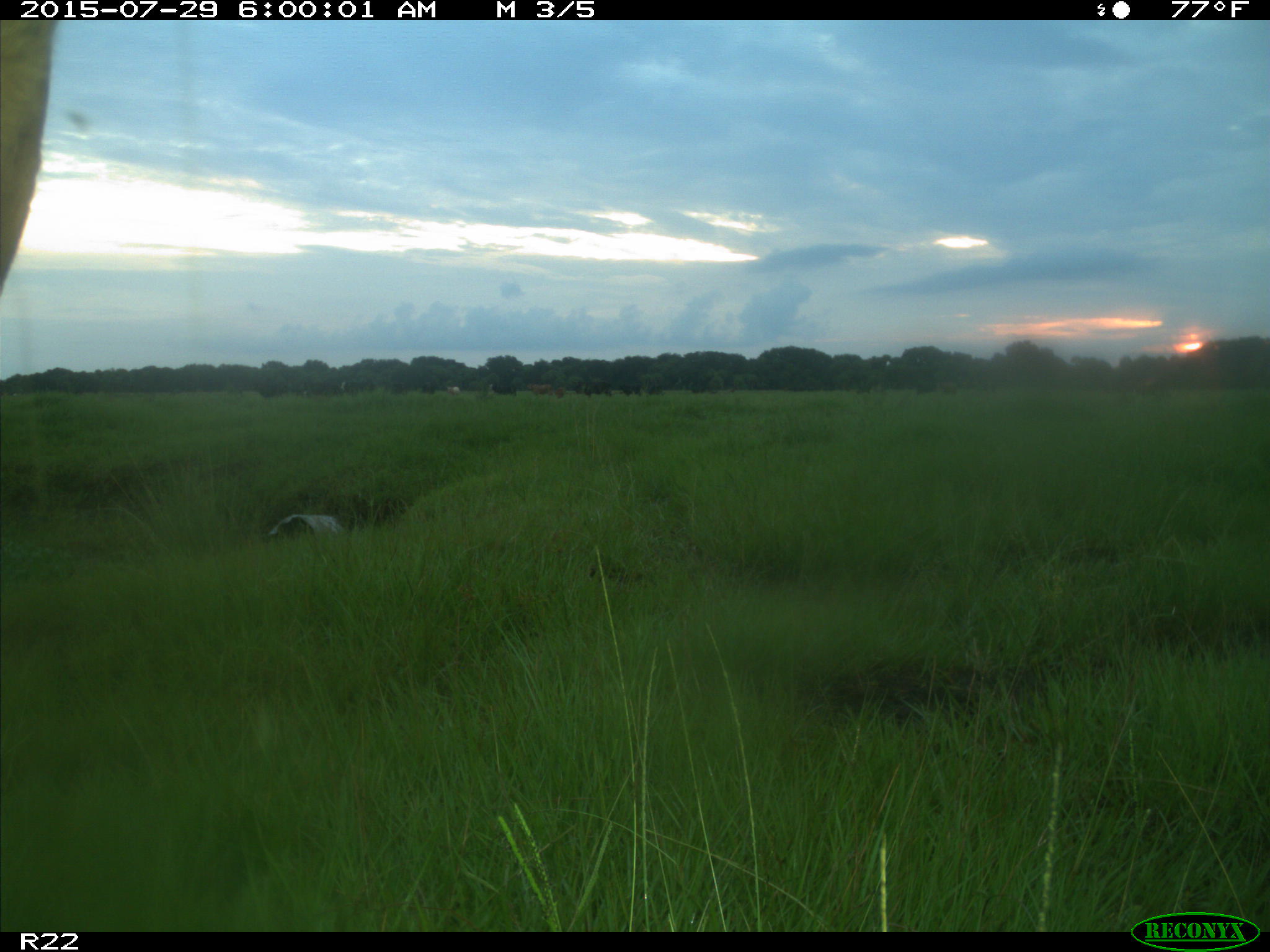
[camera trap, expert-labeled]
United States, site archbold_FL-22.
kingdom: Animalia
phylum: Chordata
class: Mammalia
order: Artiodactyla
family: Bovidae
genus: Bos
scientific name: Bos taurus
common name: domestic cow